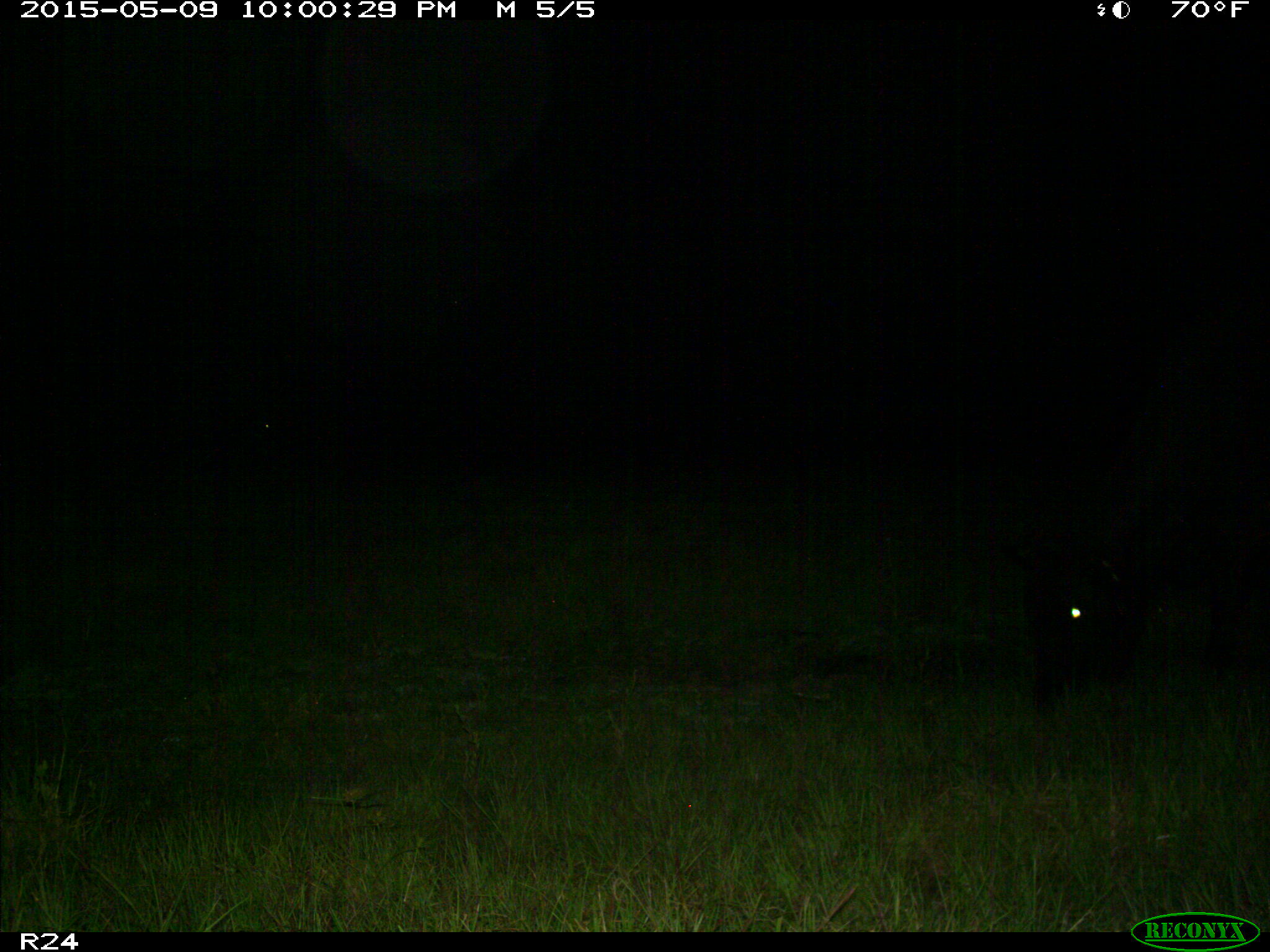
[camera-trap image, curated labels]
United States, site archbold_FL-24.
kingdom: Animalia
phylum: Chordata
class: Mammalia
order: Artiodactyla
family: Bovidae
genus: Bos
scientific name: Bos taurus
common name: domestic cow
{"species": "Bos taurus (domestic cow)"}